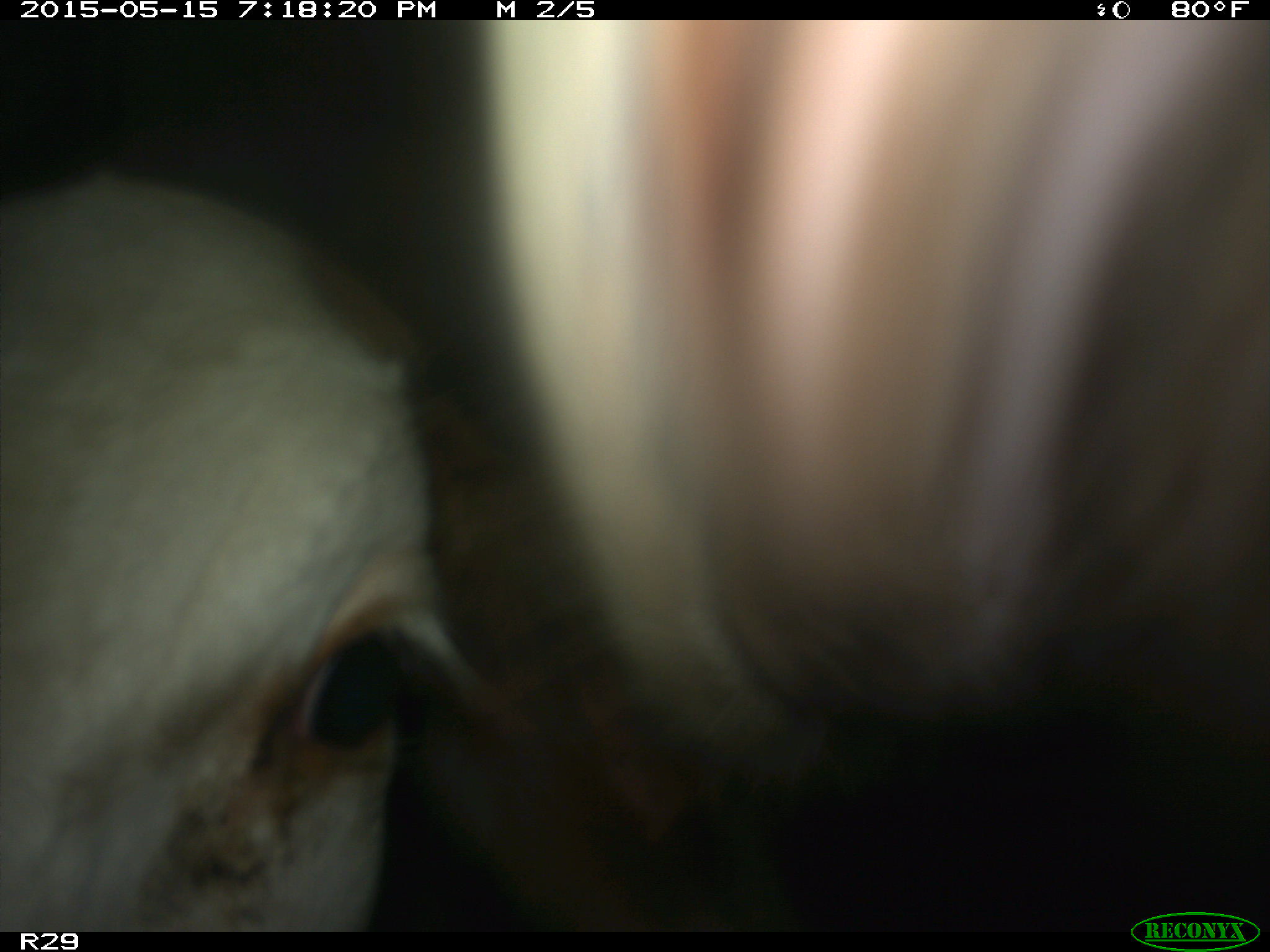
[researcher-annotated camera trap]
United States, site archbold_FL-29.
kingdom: Animalia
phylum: Chordata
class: Mammalia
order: Artiodactyla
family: Bovidae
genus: Bos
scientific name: Bos taurus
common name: domestic cow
Bos taurus (domestic cow).